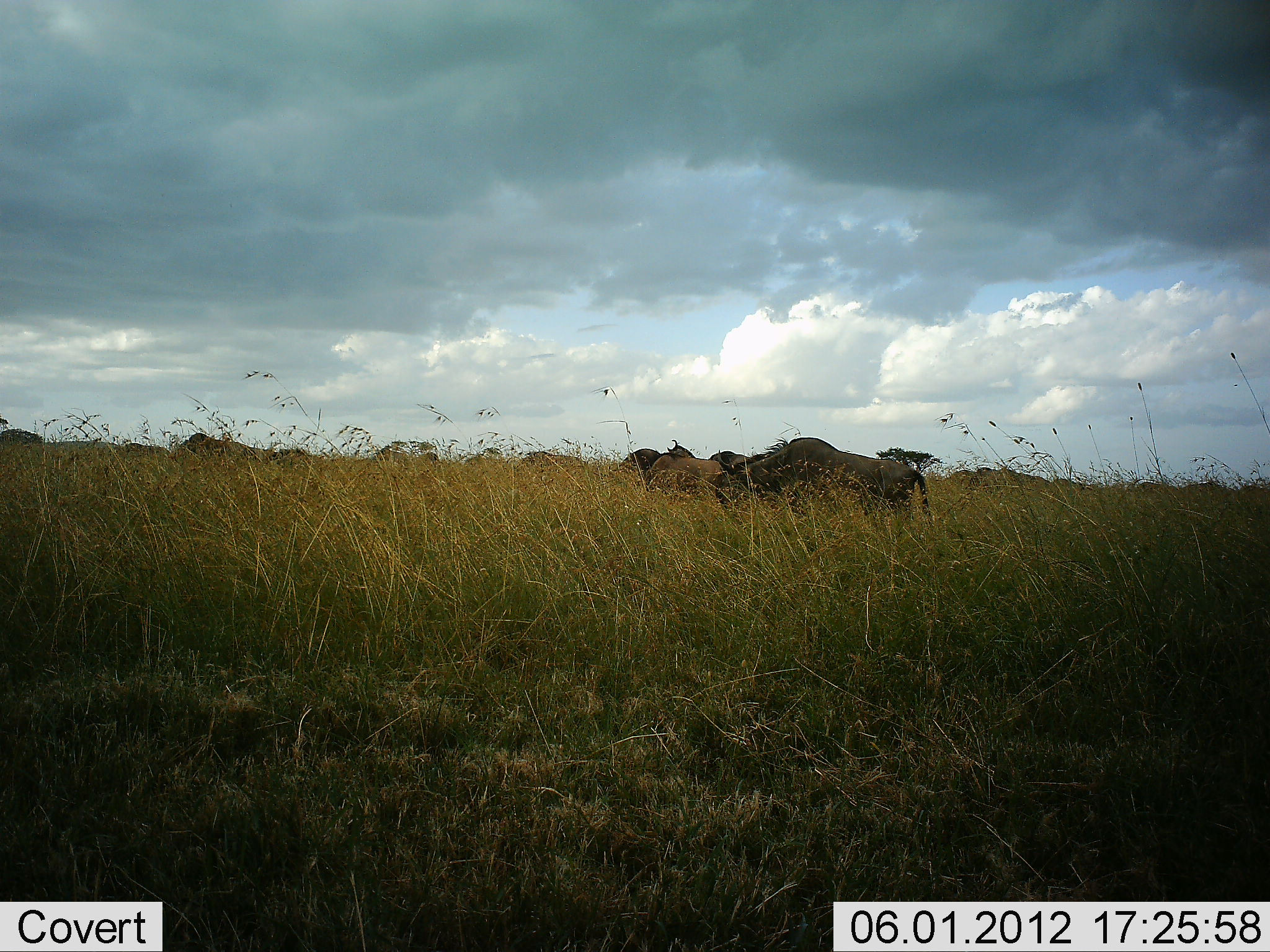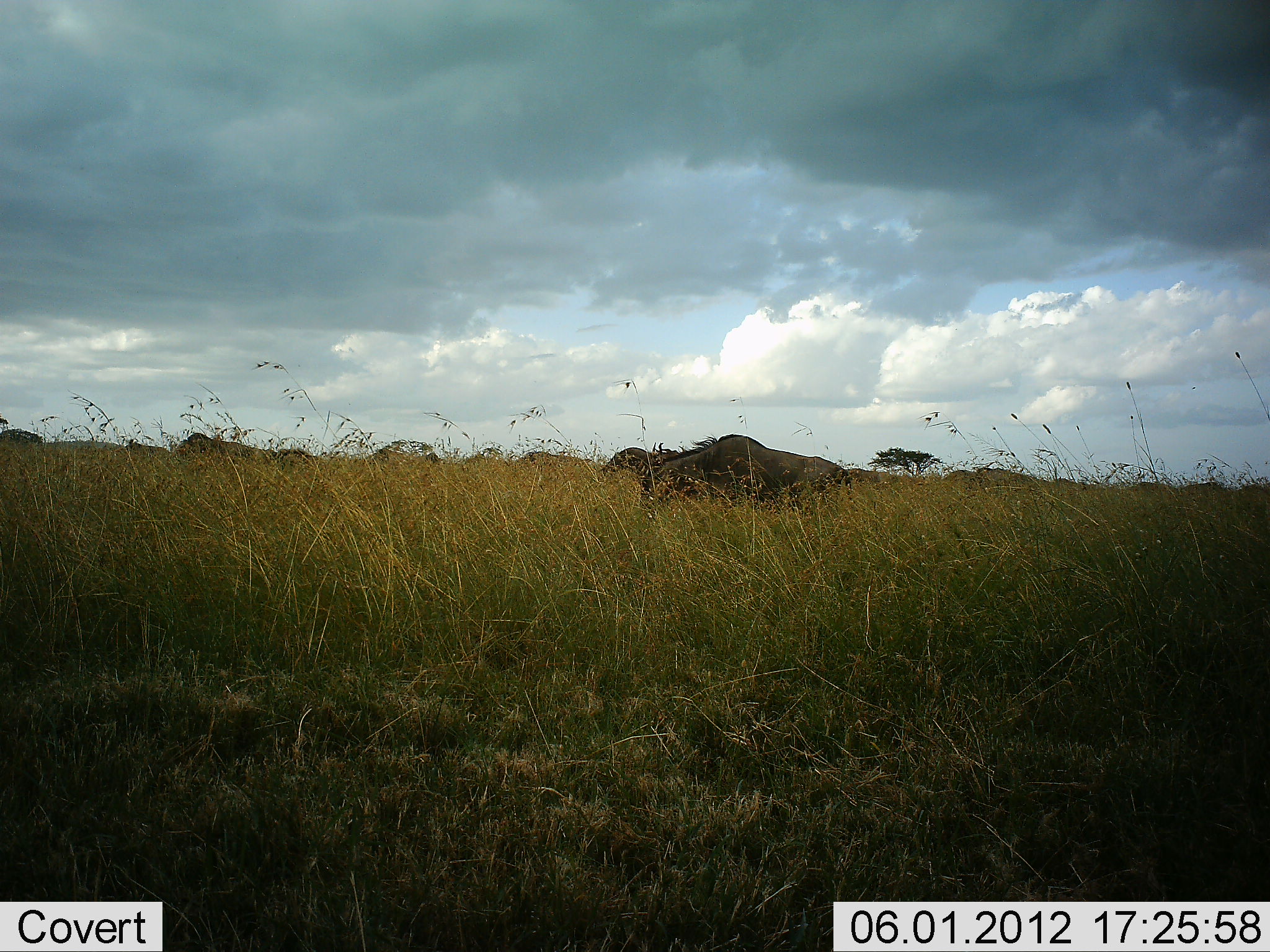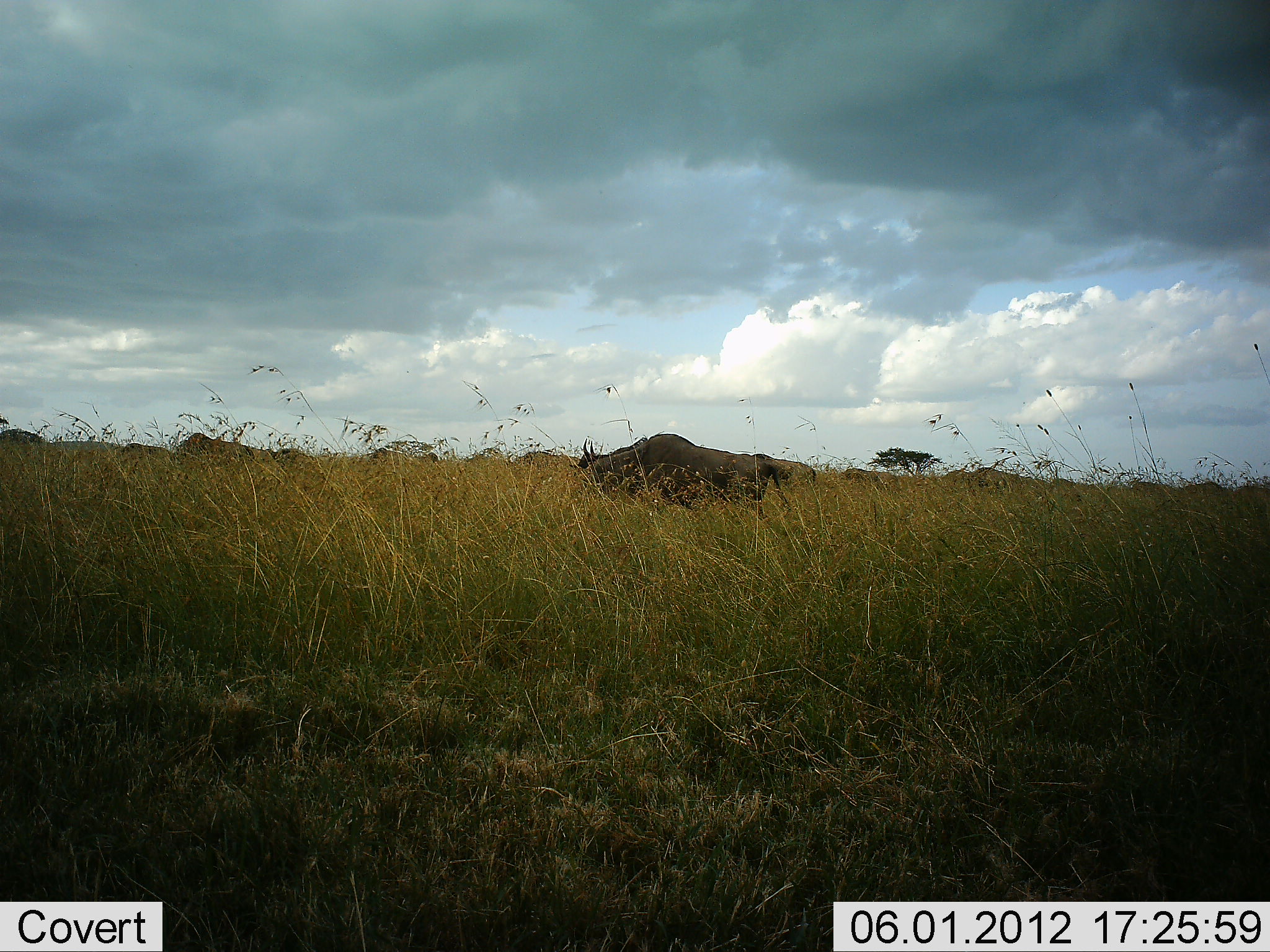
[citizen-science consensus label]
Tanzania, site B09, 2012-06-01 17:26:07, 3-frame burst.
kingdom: Animalia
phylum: Chordata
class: Mammalia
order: Artiodactyla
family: Bovidae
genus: Connochaetes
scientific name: Connochaetes taurinus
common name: blue wildebeest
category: wildebeest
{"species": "wildebeest (blue wildebeest) (Connochaetes taurinus)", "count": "5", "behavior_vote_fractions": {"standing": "10%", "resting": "0%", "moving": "100%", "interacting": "0%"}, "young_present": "10%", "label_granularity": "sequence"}